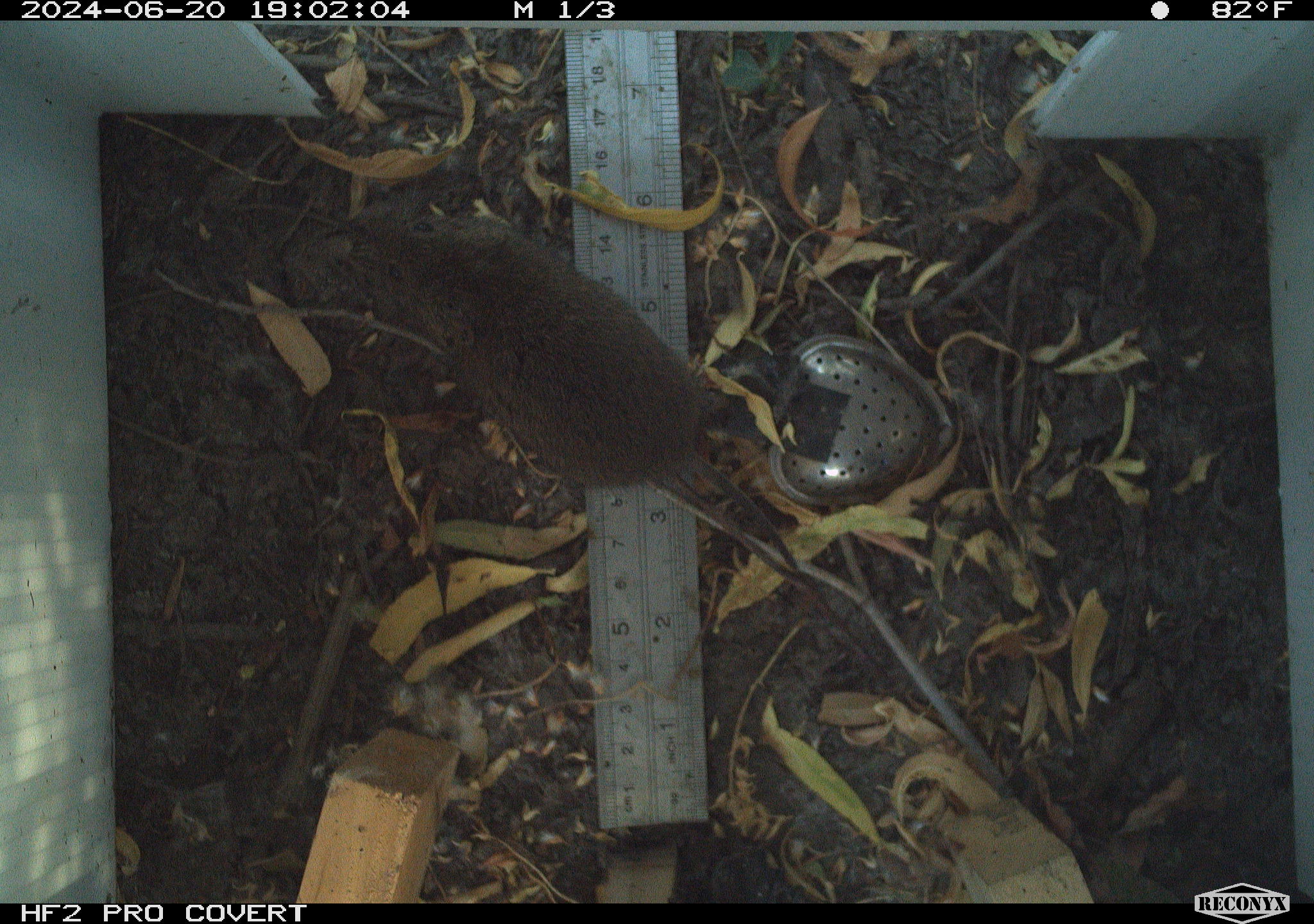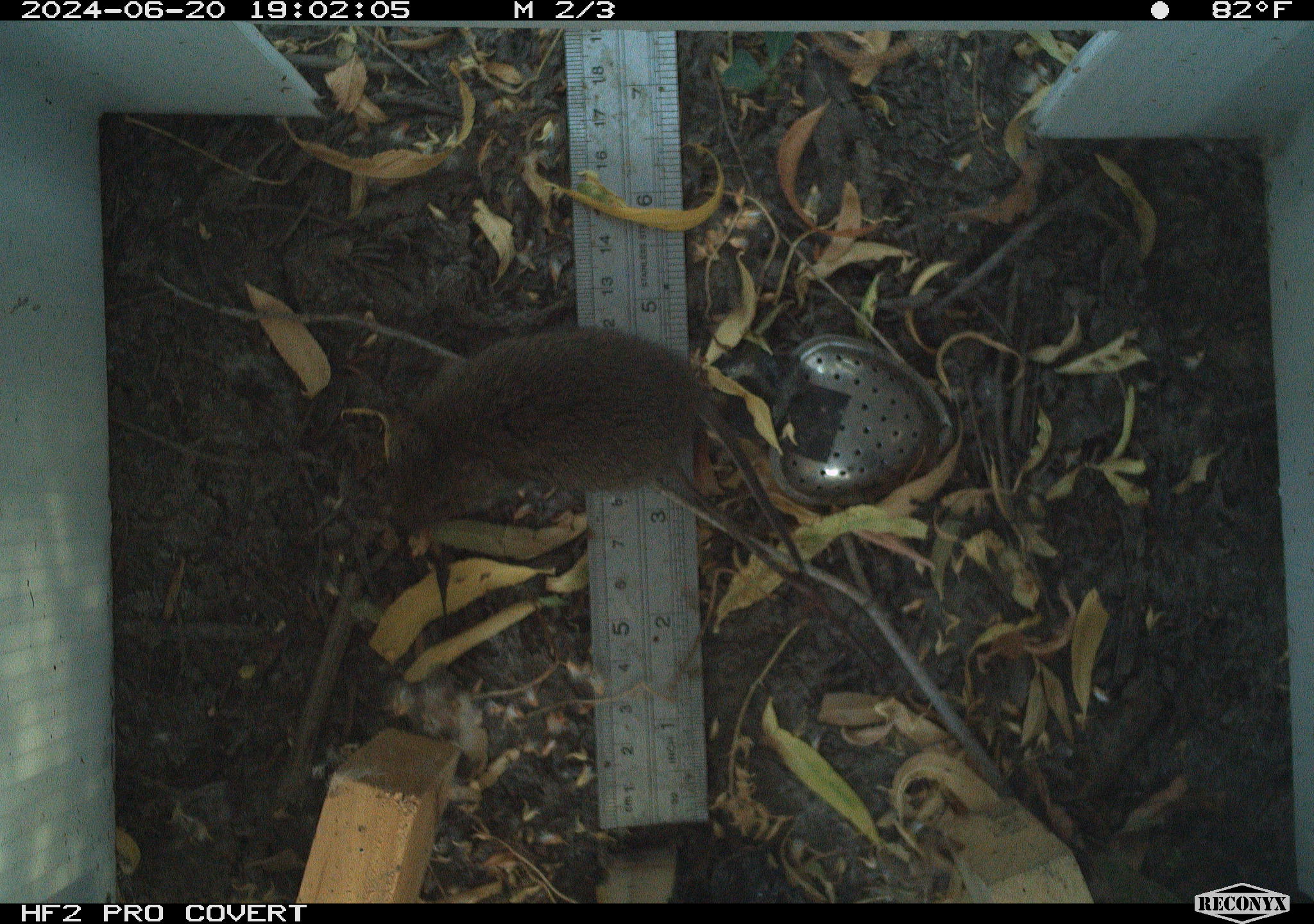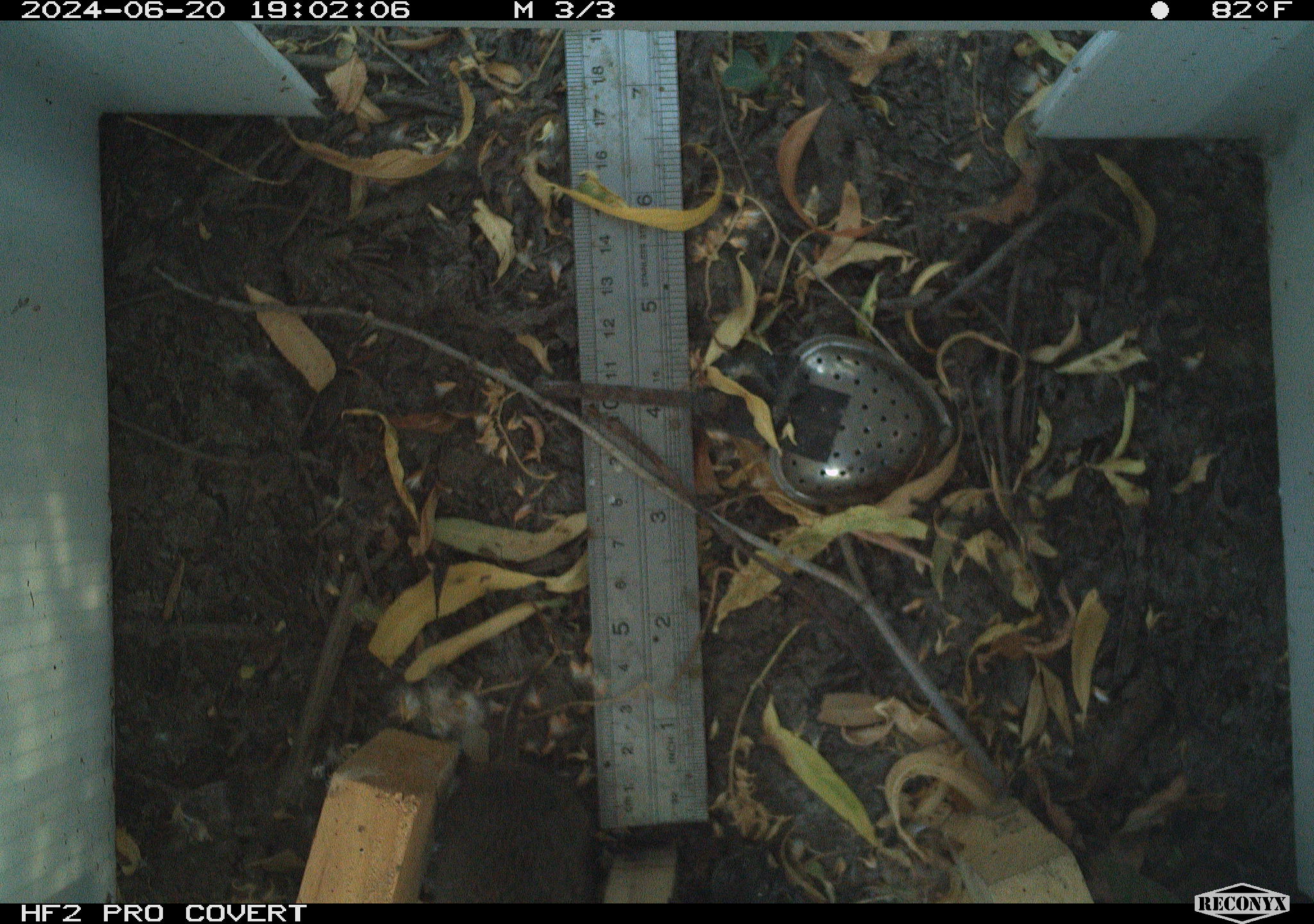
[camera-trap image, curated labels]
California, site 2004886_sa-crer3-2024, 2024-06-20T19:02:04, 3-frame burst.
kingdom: Animalia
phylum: Chordata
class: Mammalia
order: Rodentia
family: Cricetidae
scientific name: Arvicolinae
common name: voles, lemmings, and muskrats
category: arvicolinae subfamily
Arvicolinae subfamily (voles, lemmings, and muskrats) (Arvicolinae).